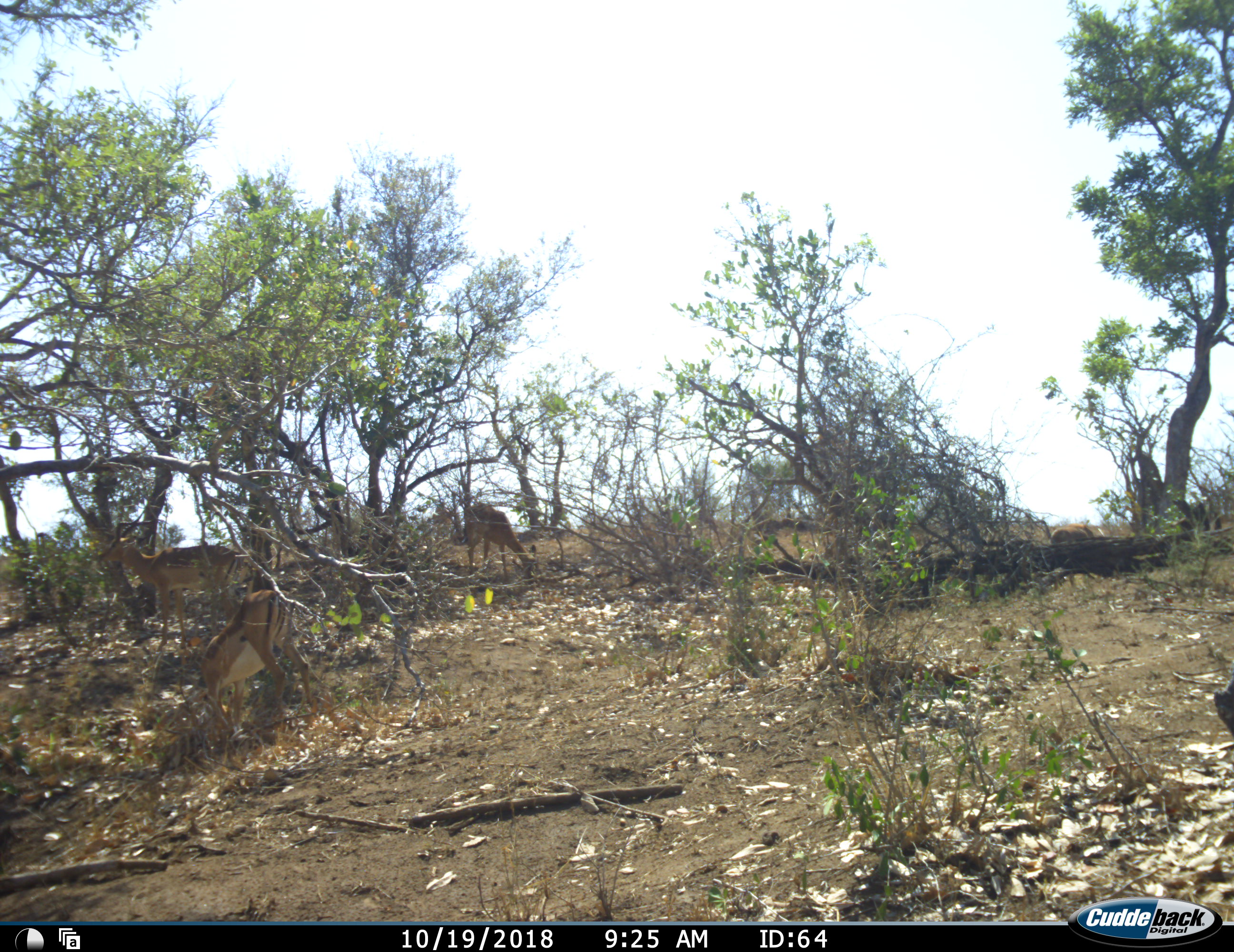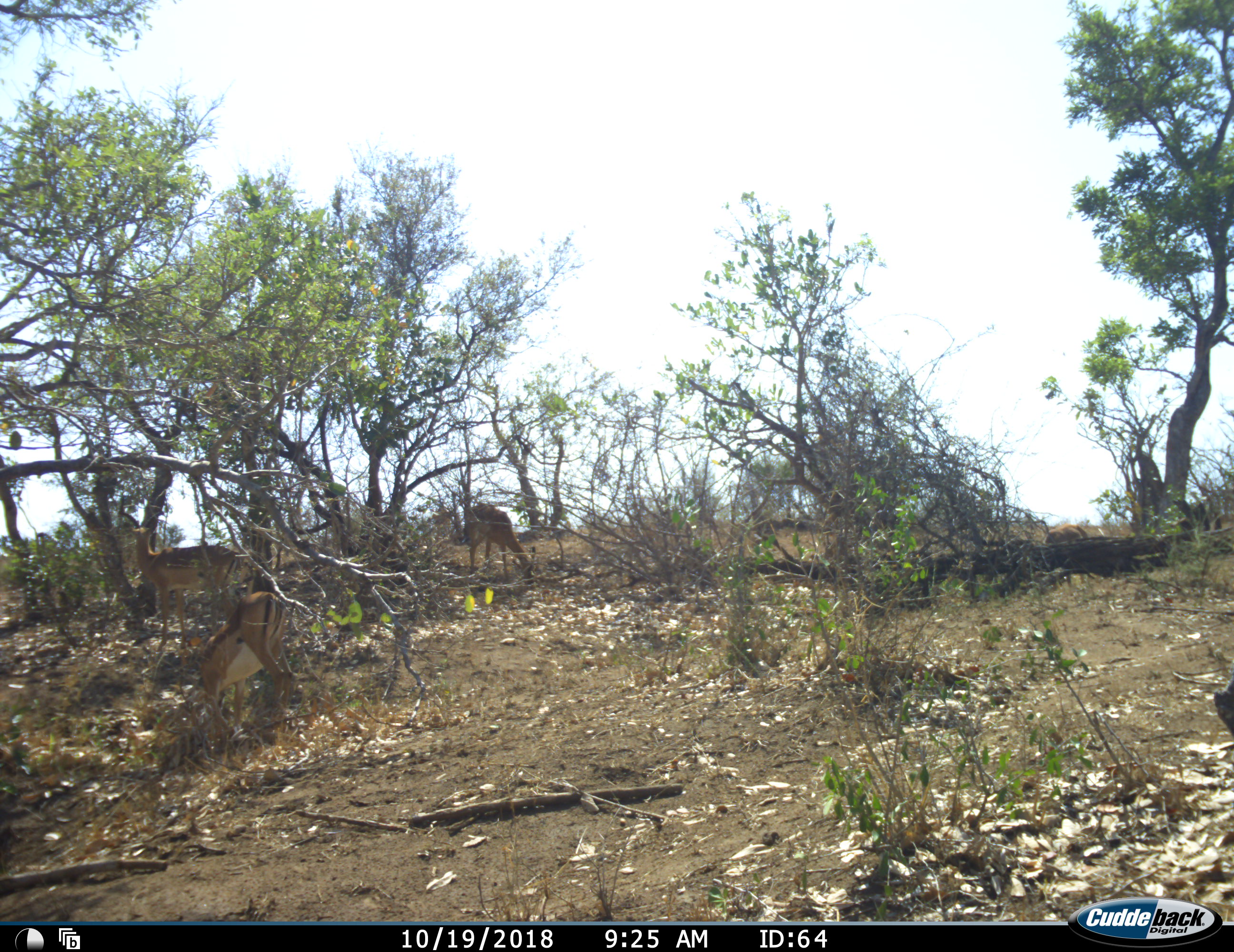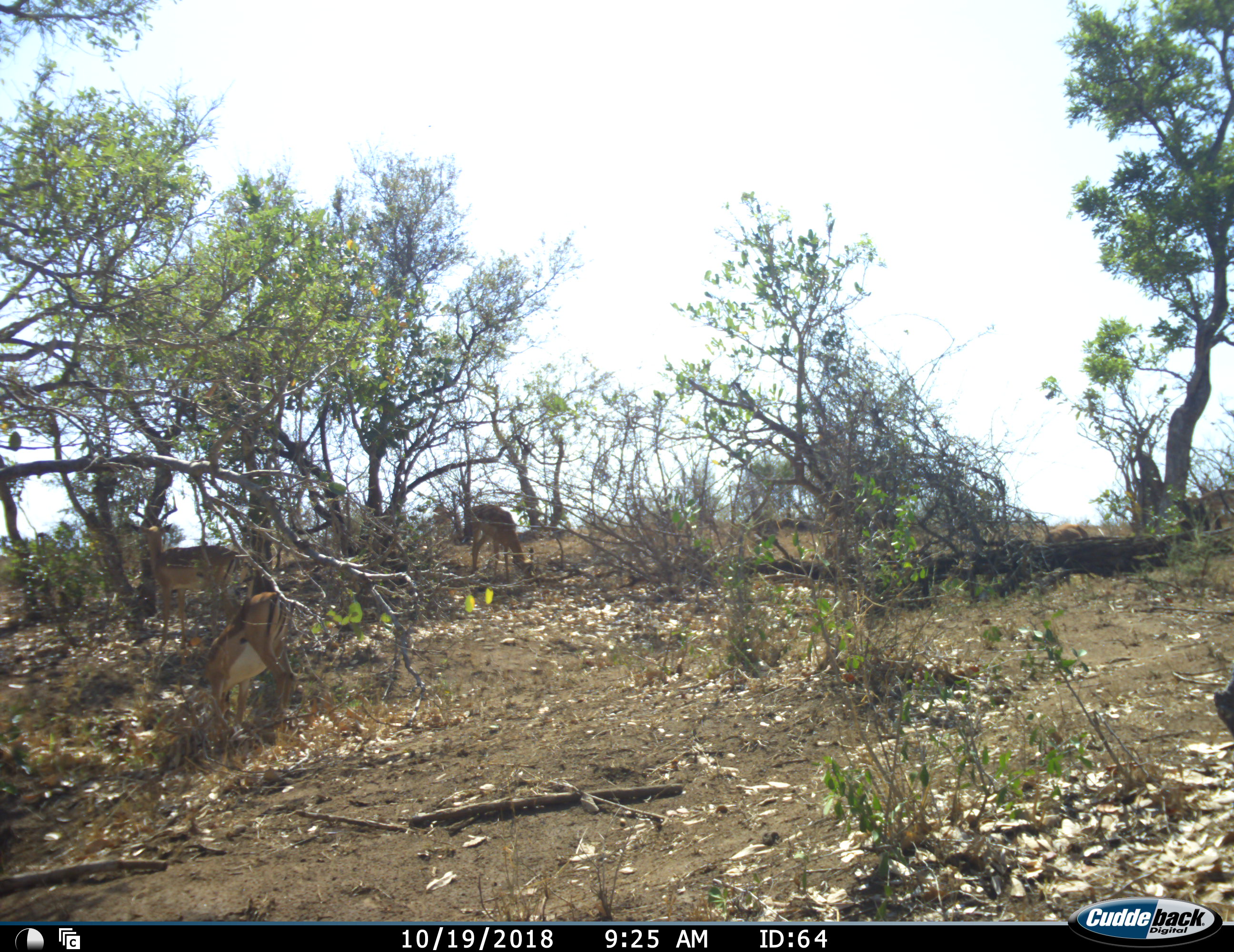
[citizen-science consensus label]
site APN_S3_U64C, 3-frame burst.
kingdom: Animalia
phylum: Chordata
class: Mammalia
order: Artiodactyla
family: Bovidae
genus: Aepyceros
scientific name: Aepyceros melampus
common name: impala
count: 5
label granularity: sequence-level